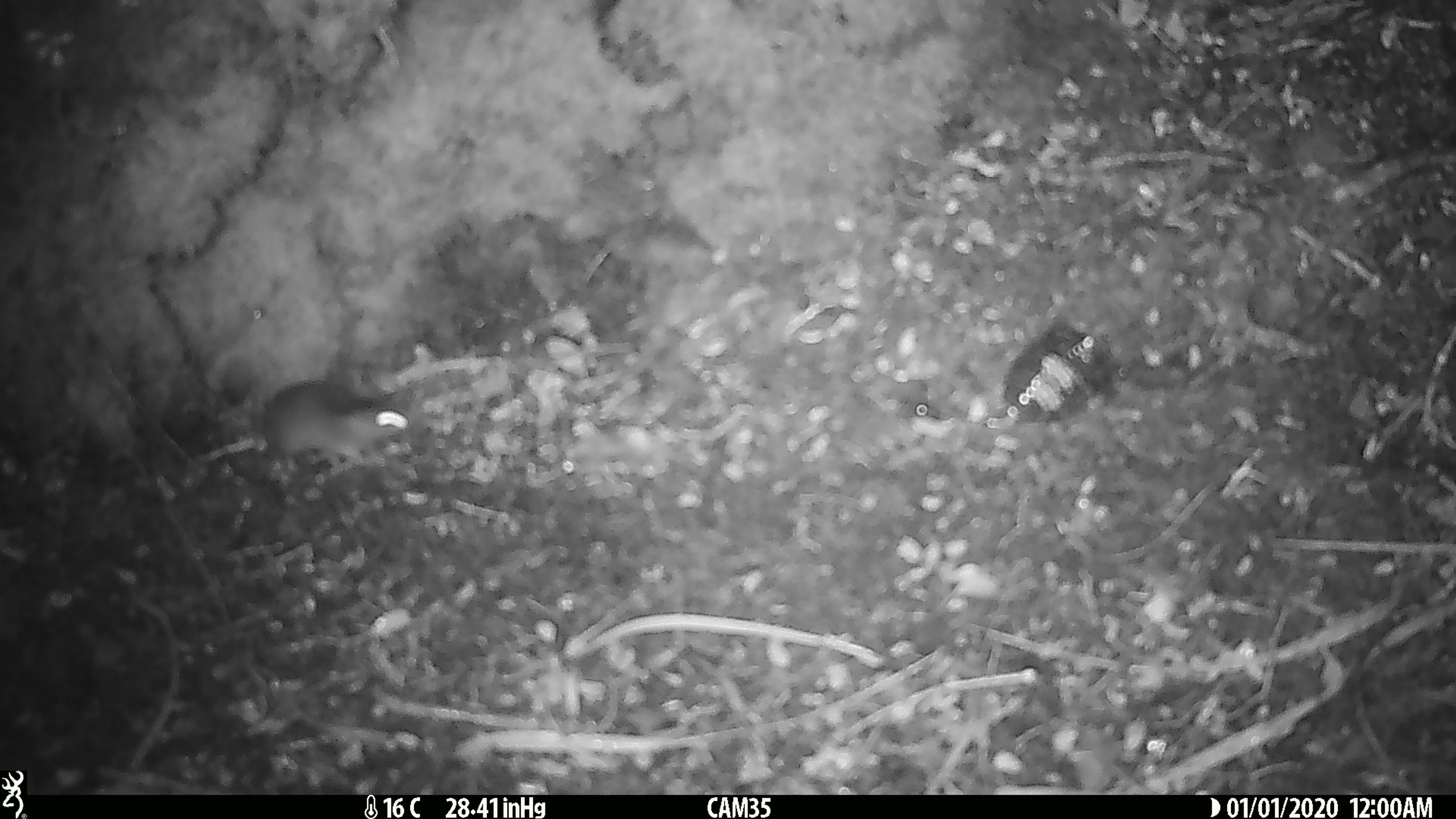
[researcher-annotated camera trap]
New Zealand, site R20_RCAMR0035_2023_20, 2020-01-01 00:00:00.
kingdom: Animalia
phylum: Chordata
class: Mammalia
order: Rodentia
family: Muridae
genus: Mus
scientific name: Mus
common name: mouse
Mouse (Mus).